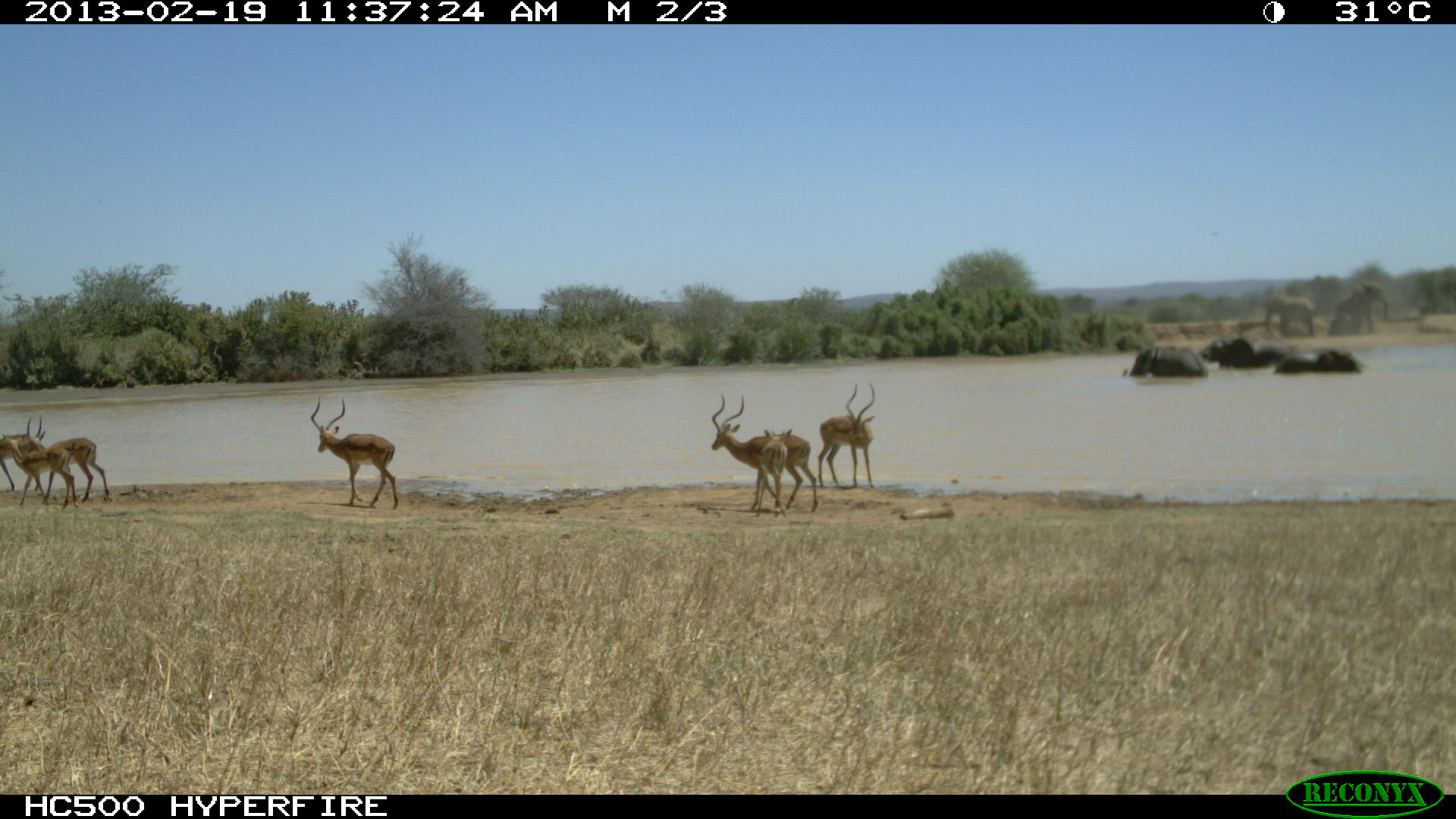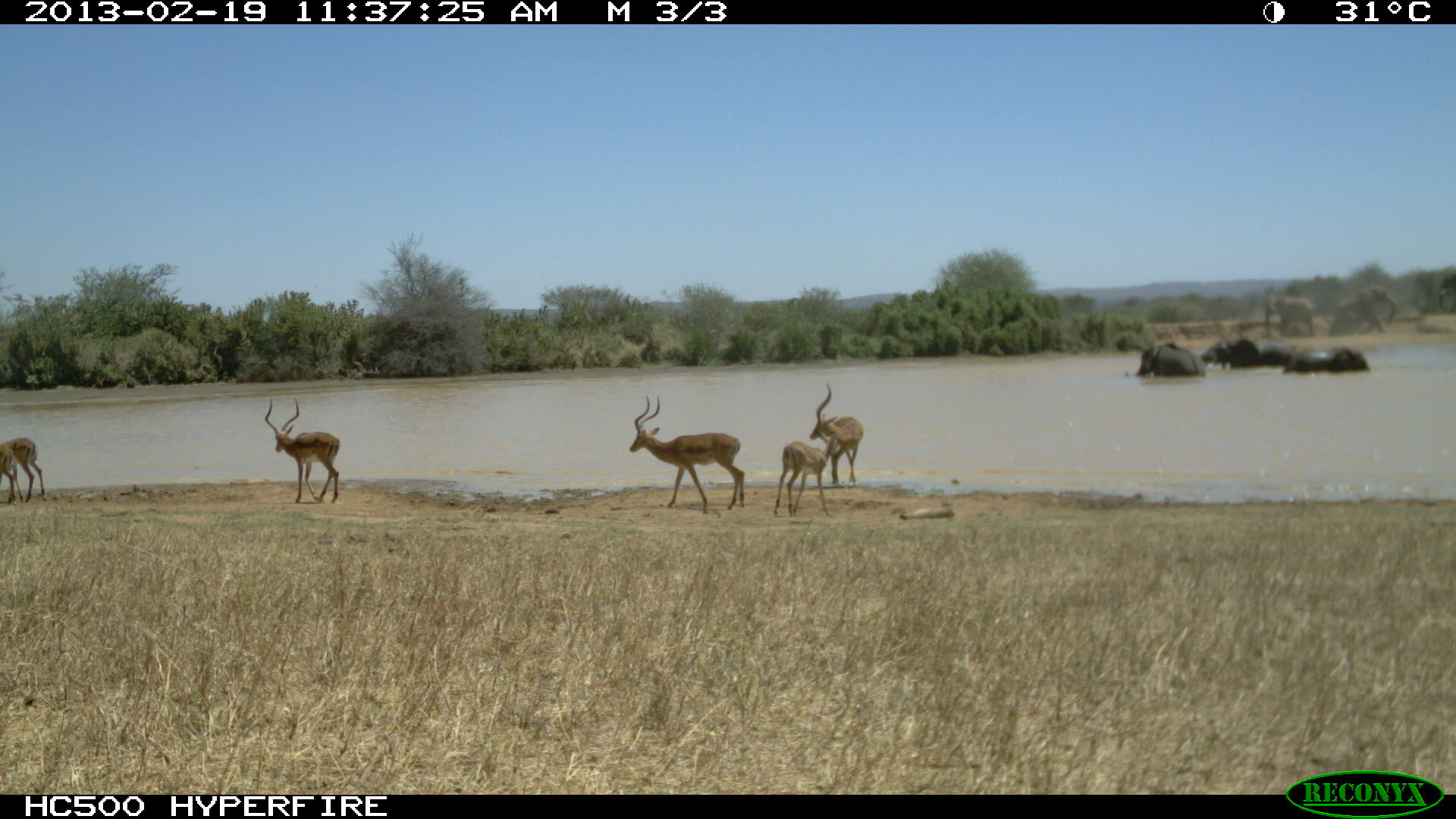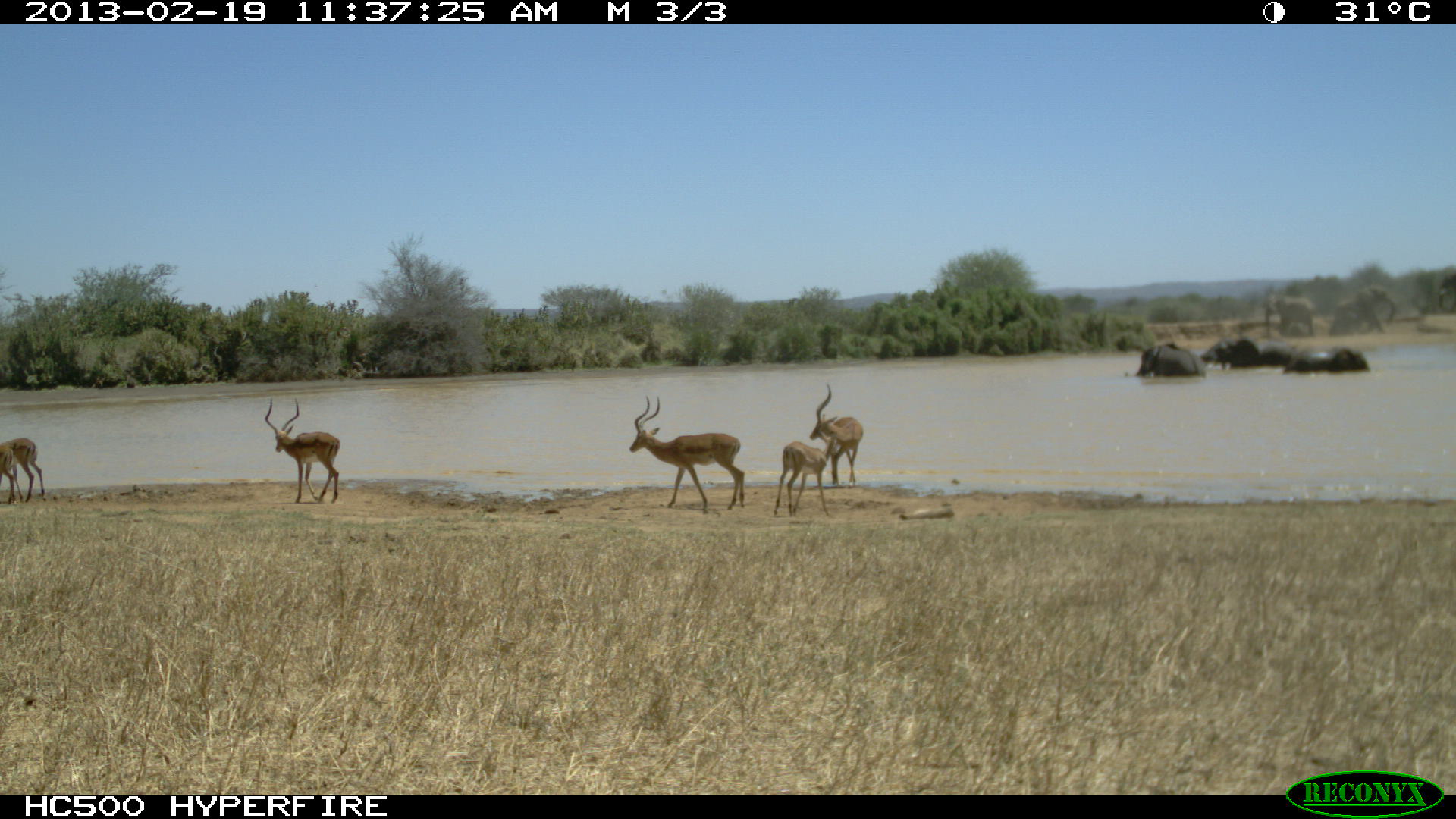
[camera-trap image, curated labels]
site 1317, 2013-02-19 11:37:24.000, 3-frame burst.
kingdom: Animalia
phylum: Chordata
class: Mammalia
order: Proboscidea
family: Elephantidae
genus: Loxodonta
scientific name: Loxodonta africana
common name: african bush elephant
Loxodonta africana (african bush elephant), count 5.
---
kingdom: Animalia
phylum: Chordata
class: Mammalia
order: Artiodactyla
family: Bovidae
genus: Aepyceros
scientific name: Aepyceros melampus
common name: impala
Aepyceros melampus (impala), count 3.